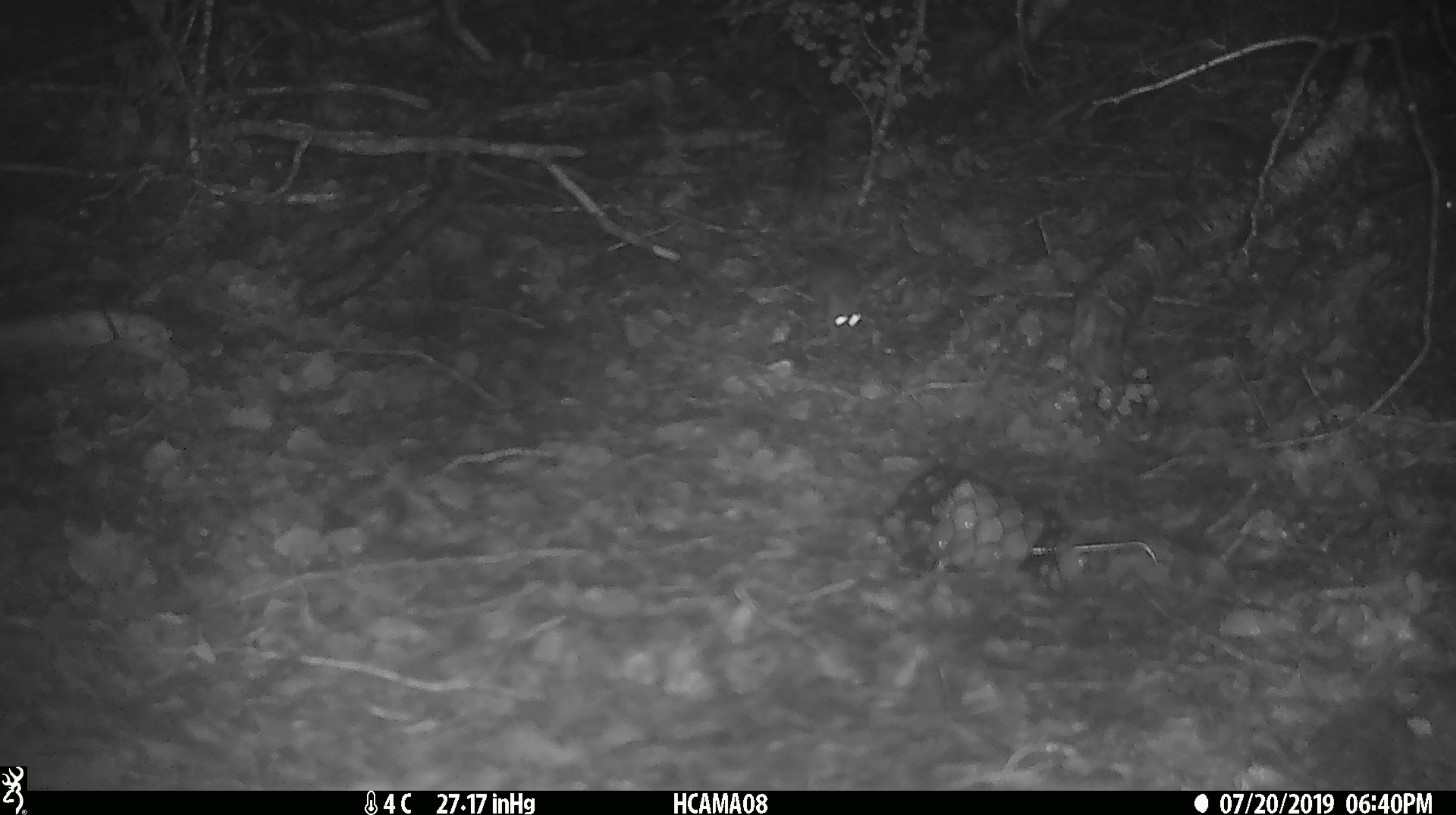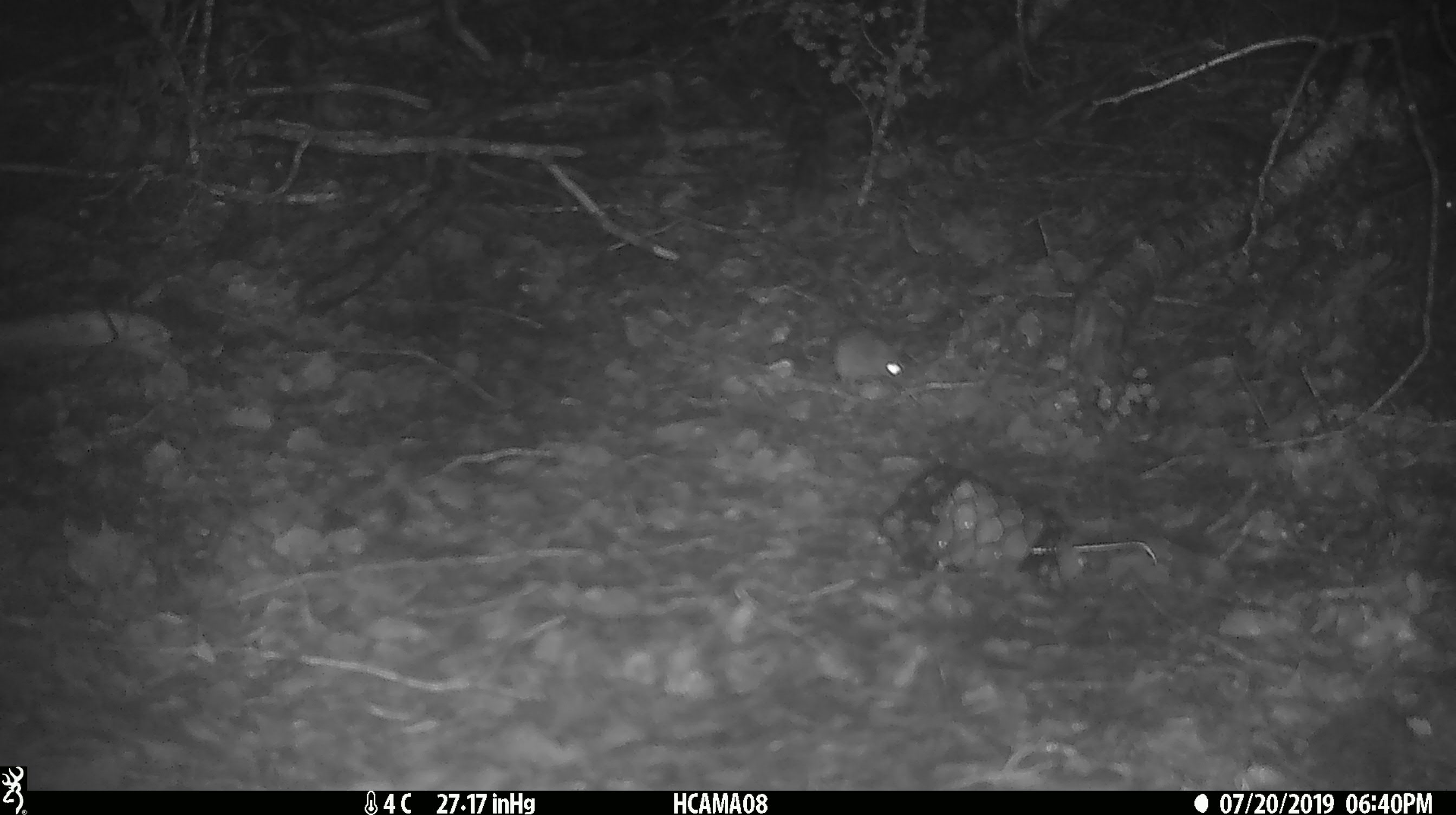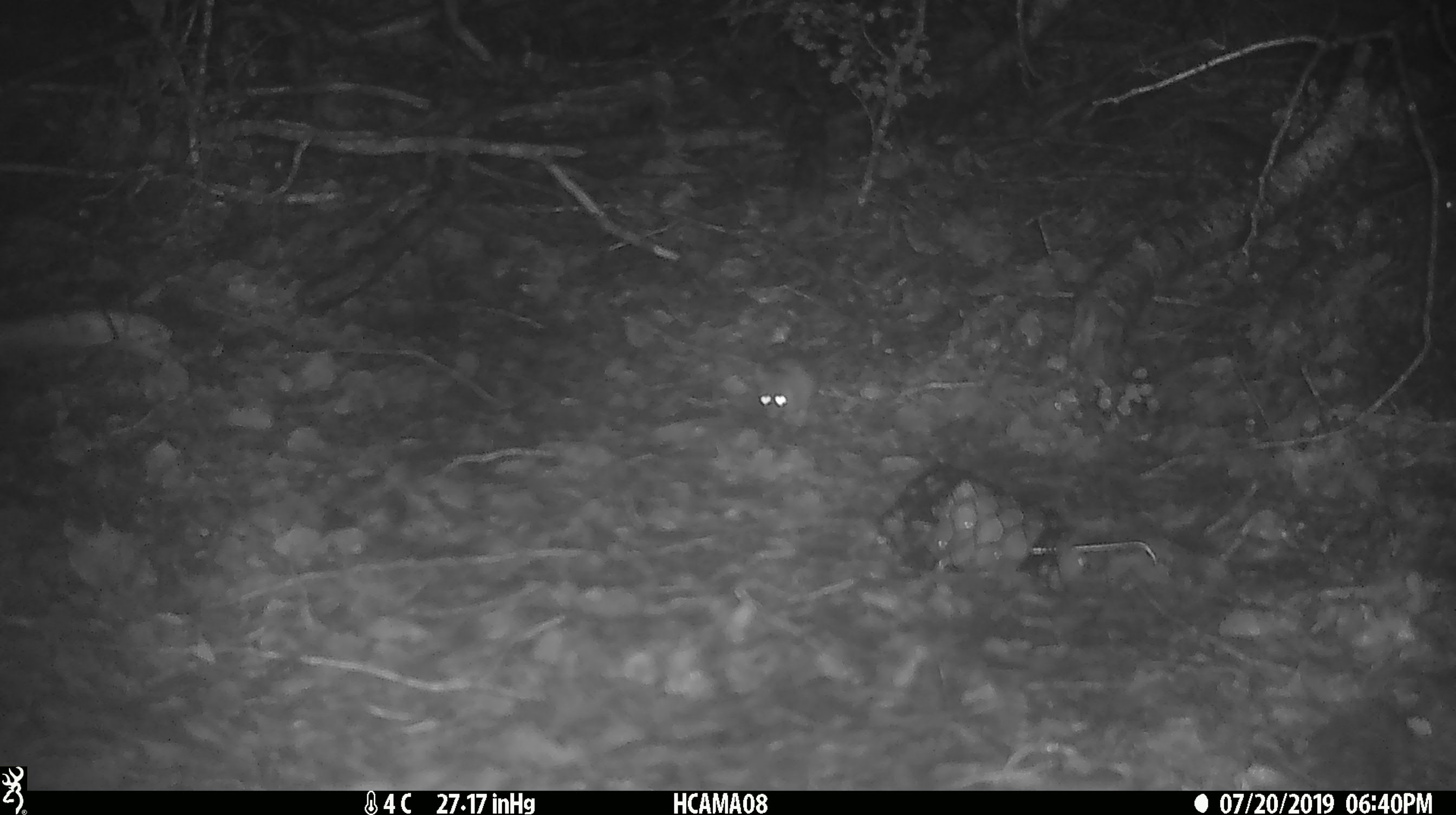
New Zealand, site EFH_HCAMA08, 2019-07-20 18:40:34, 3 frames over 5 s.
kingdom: Animalia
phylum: Chordata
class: Mammalia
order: Rodentia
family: Muridae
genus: Mus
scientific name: Mus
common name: mouse